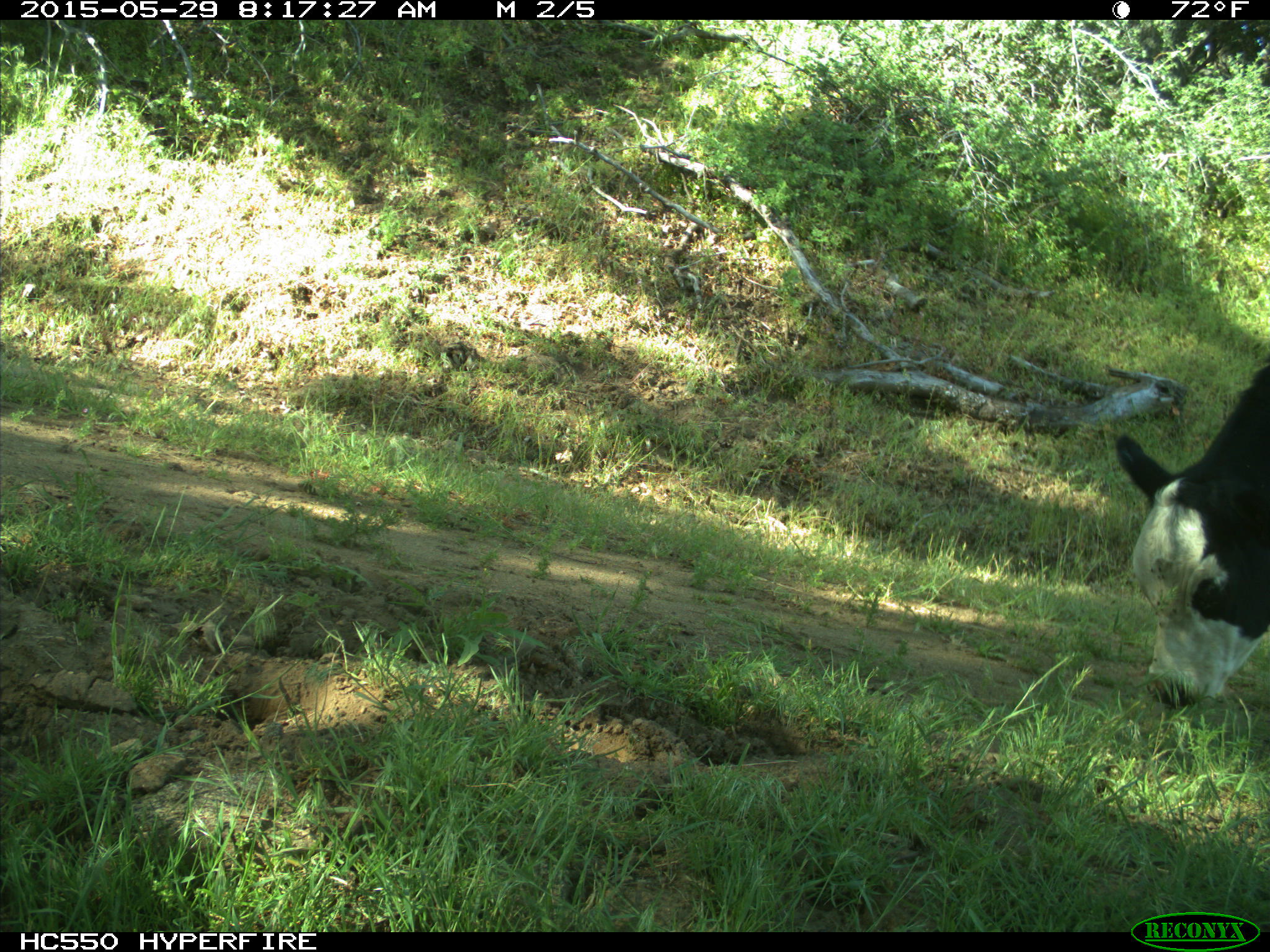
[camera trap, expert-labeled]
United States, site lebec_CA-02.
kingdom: Animalia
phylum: Chordata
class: Mammalia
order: Artiodactyla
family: Bovidae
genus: Bos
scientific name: Bos taurus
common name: domestic cow